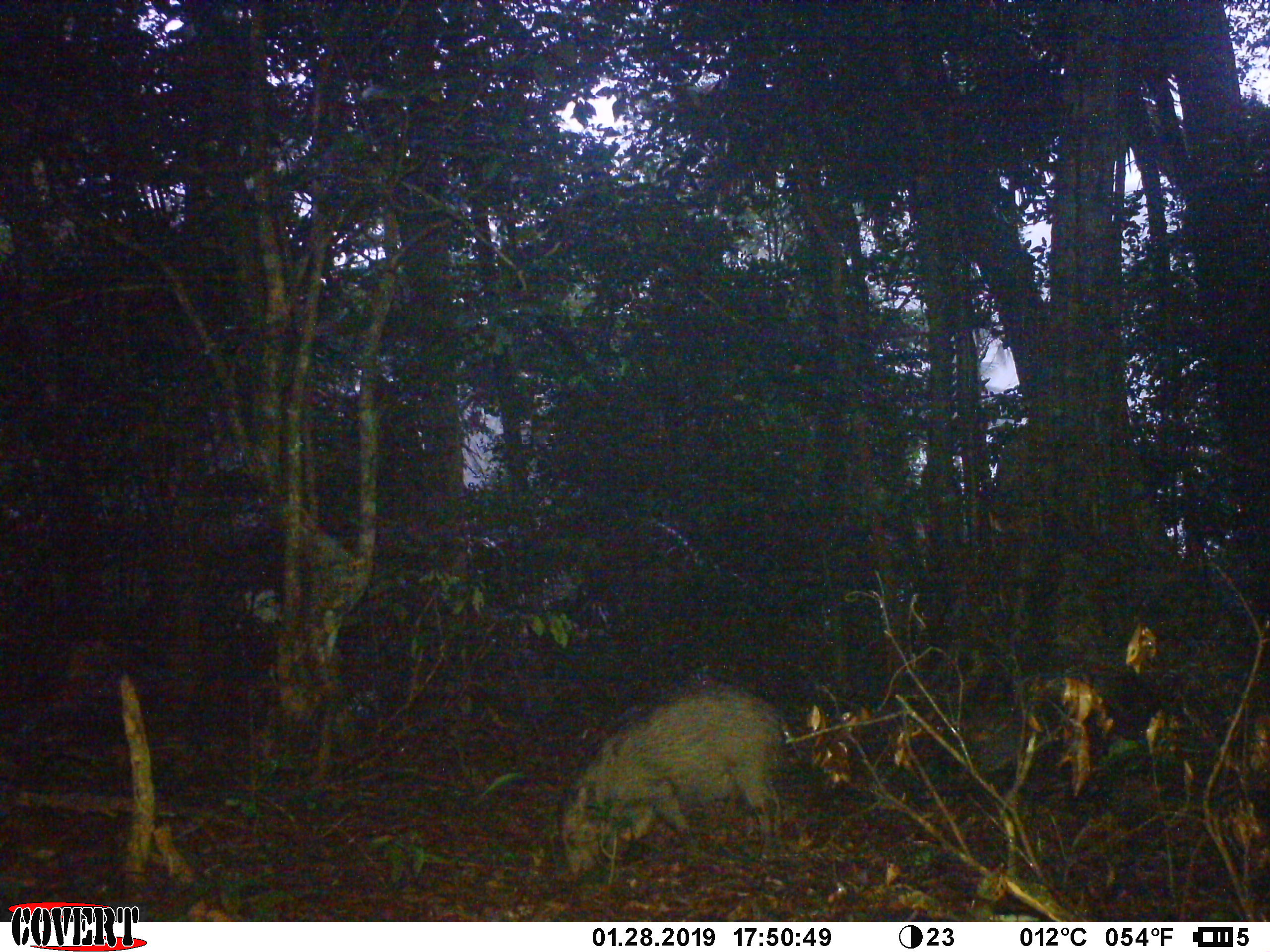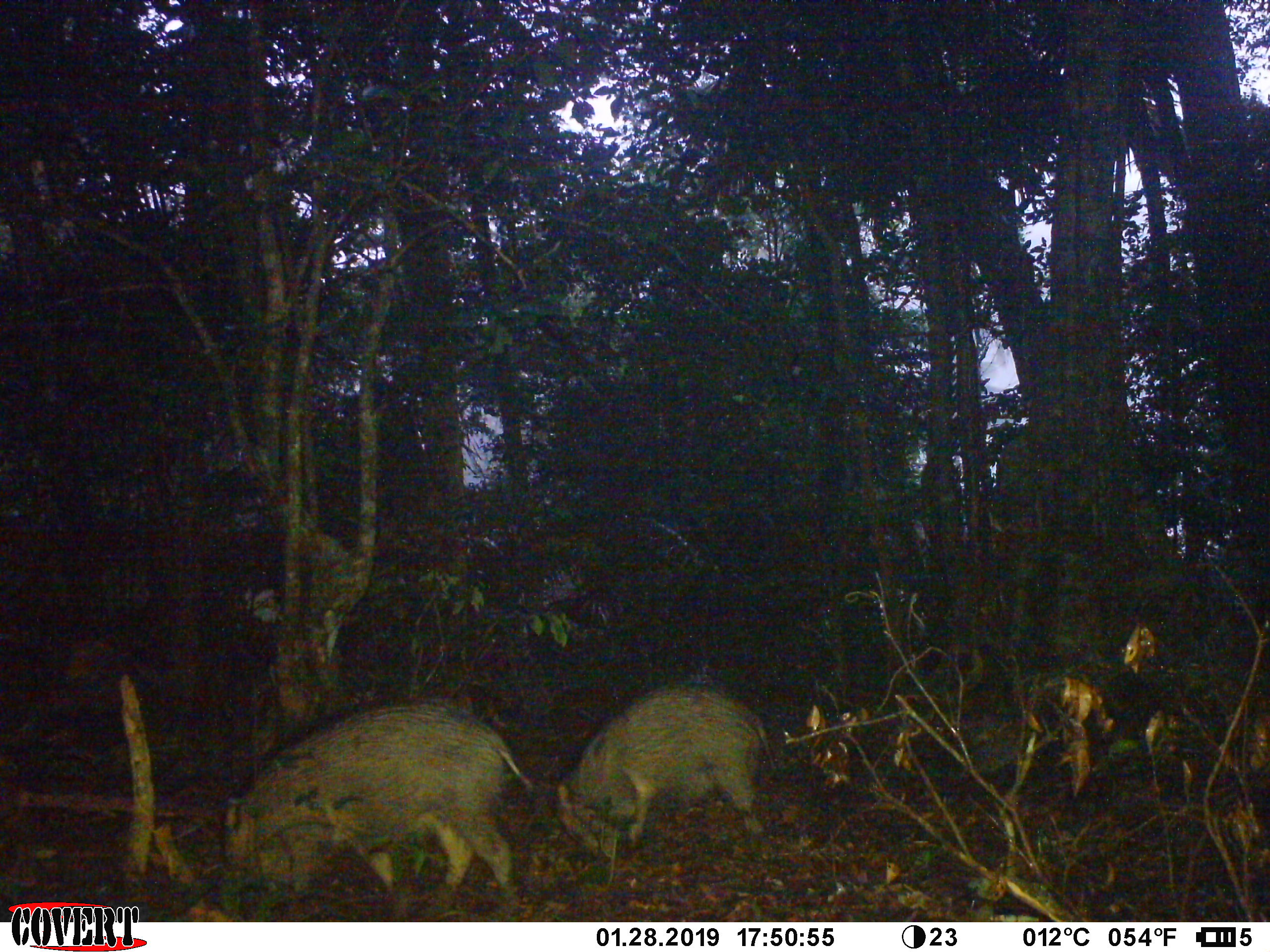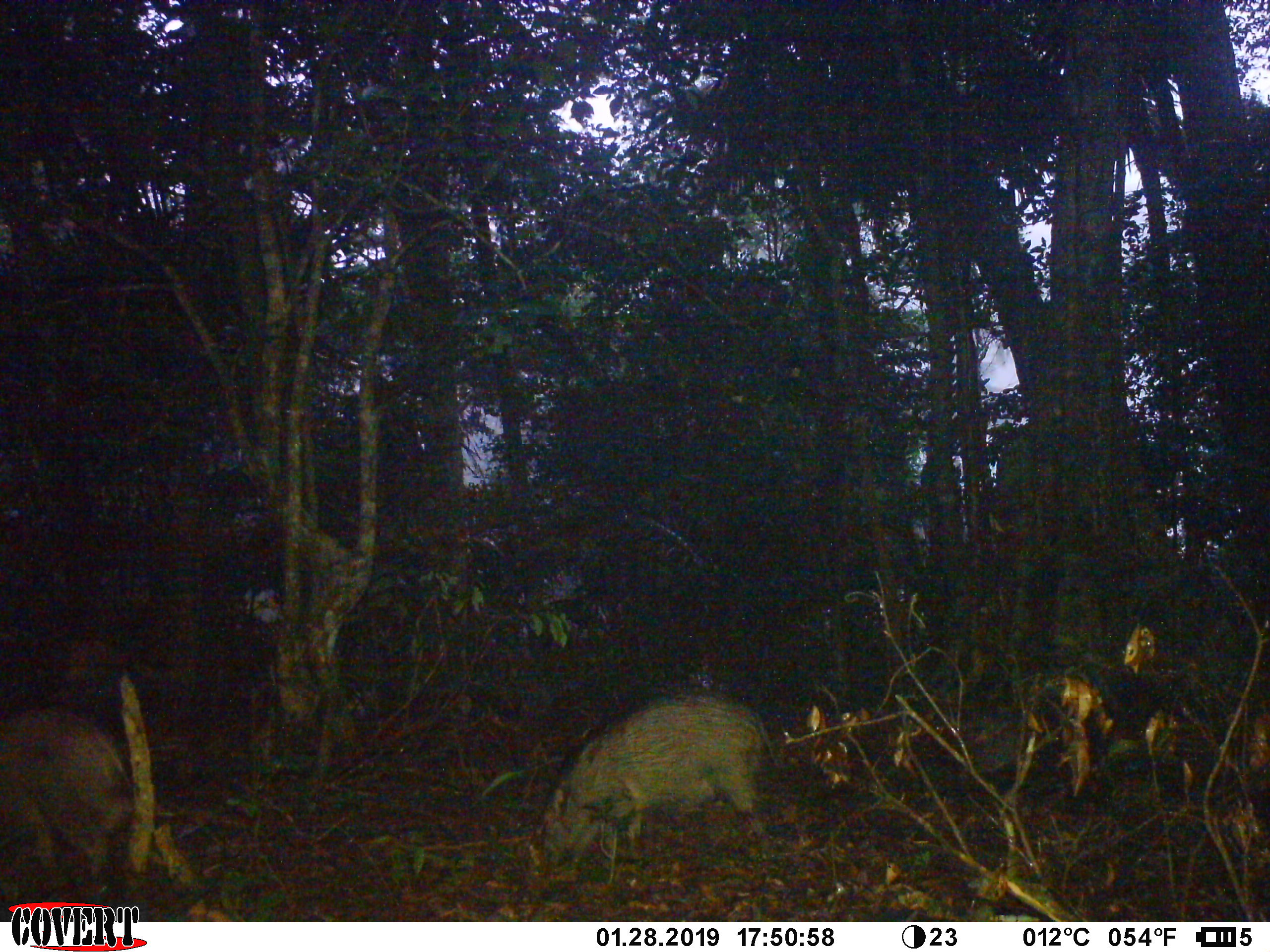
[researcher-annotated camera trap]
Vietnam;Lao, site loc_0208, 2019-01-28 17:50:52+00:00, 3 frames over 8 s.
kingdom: Animalia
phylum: Chordata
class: Mammalia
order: Artiodactyla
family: Suidae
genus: Sus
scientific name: Sus scrofa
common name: eurasian wild pig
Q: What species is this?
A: Eurasian wild pig (Sus scrofa).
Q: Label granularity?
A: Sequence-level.